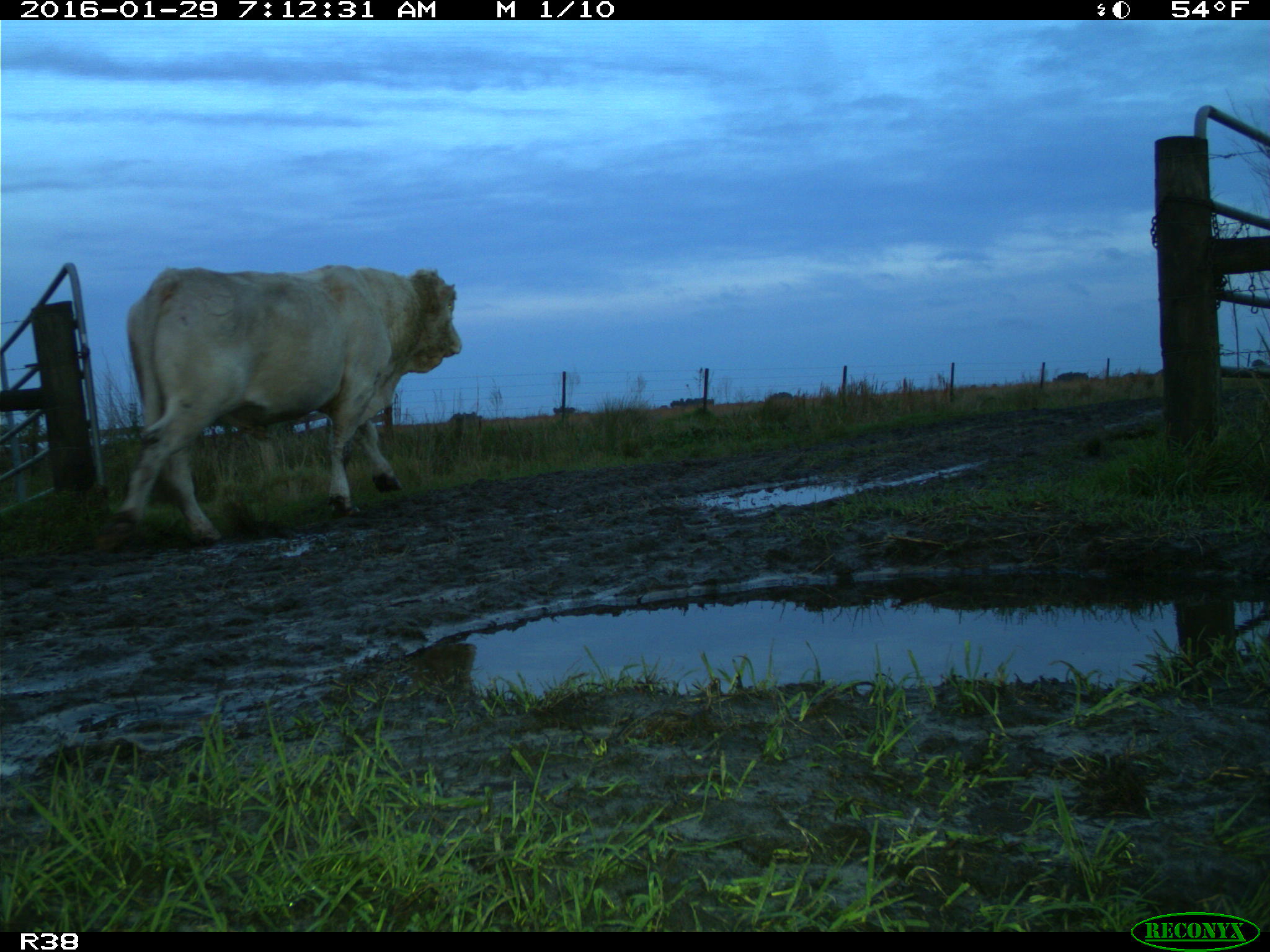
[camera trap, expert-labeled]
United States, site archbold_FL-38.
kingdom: Animalia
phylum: Chordata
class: Mammalia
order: Artiodactyla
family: Bovidae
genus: Bos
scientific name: Bos taurus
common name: domestic cow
Bos taurus (domestic cow).